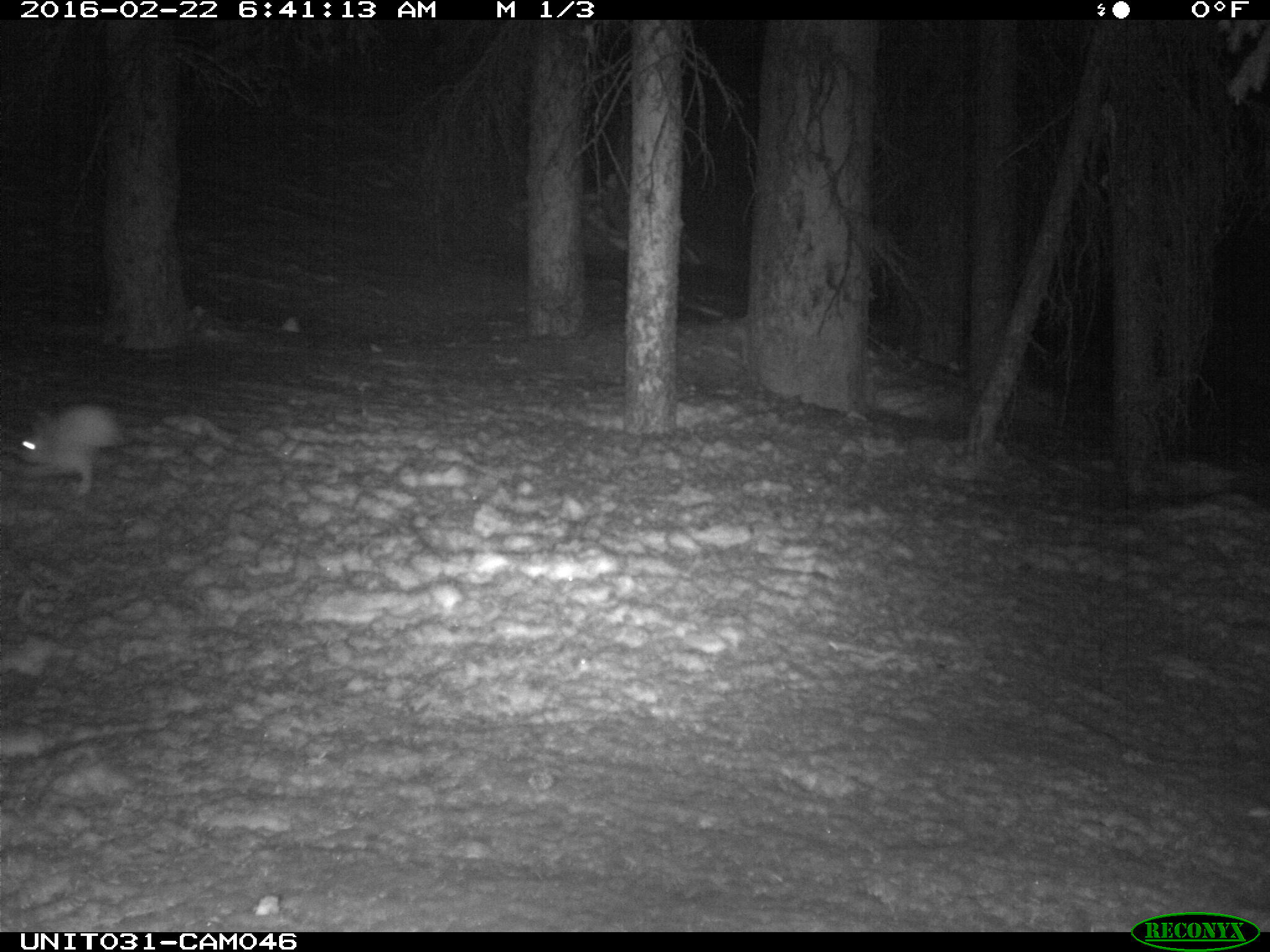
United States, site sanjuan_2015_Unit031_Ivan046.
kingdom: Animalia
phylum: Chordata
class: Mammalia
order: Lagomorpha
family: Leporidae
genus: Lepus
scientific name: Lepus americanus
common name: snowshoe hare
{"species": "Lepus americanus (snowshoe hare)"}